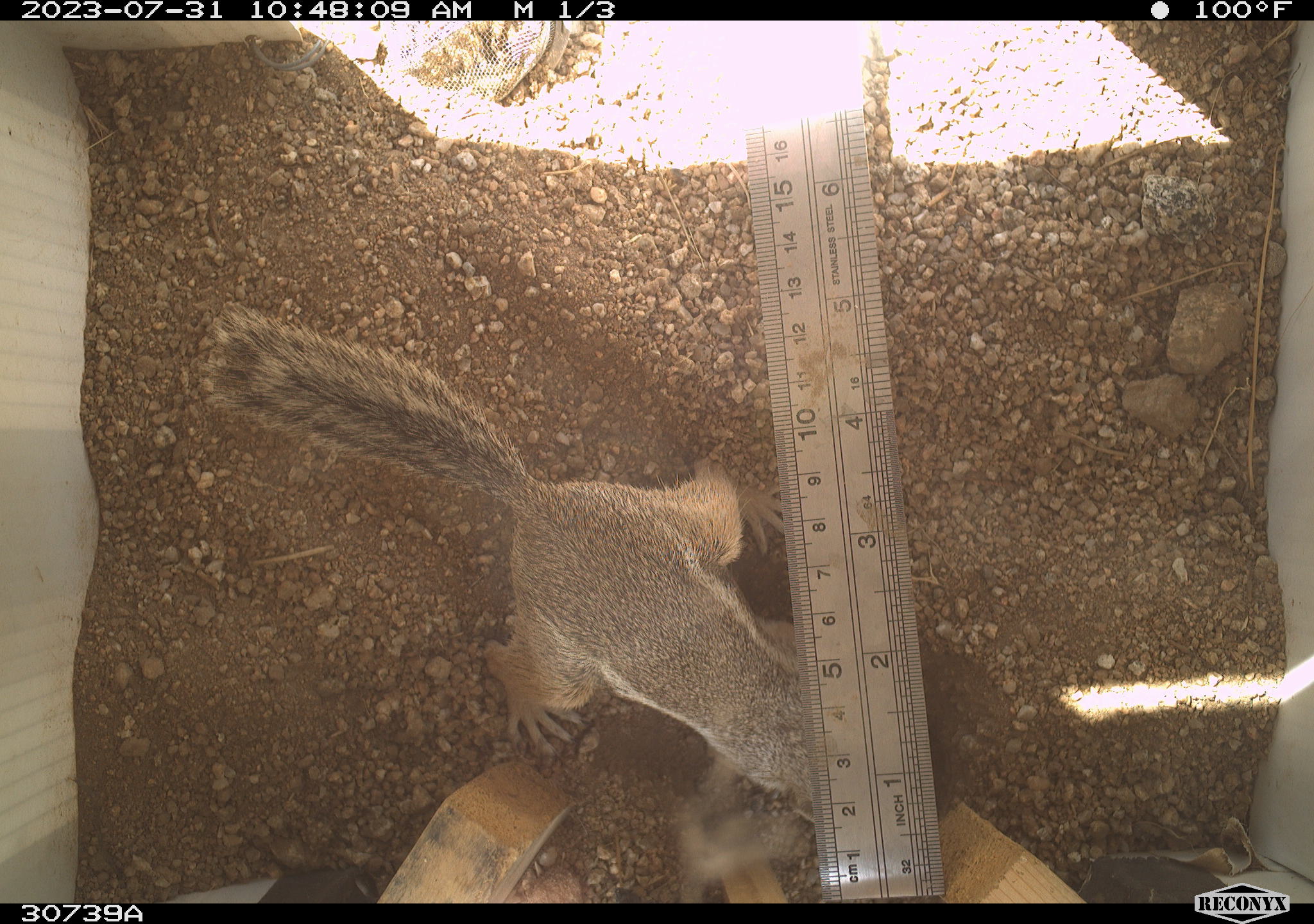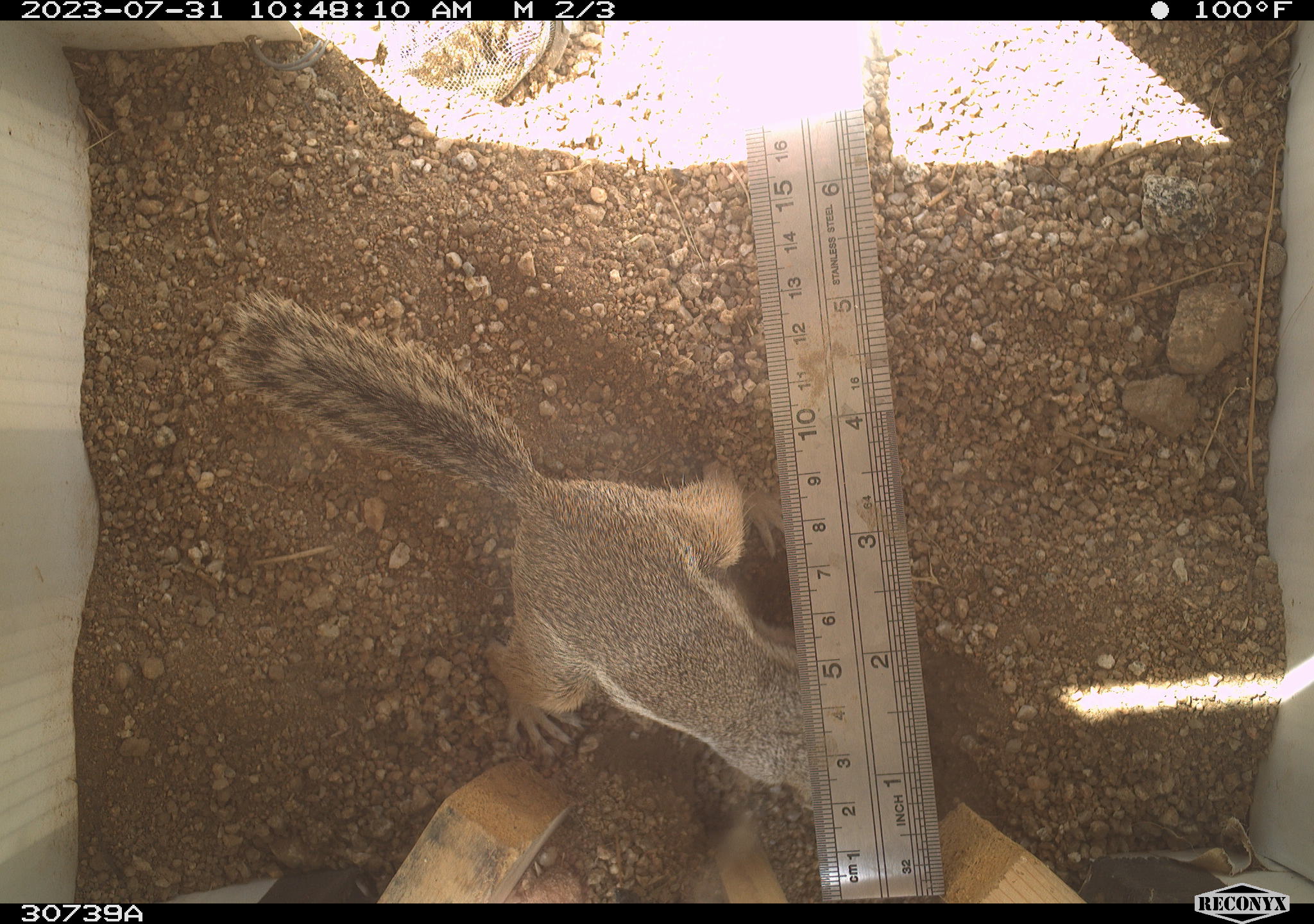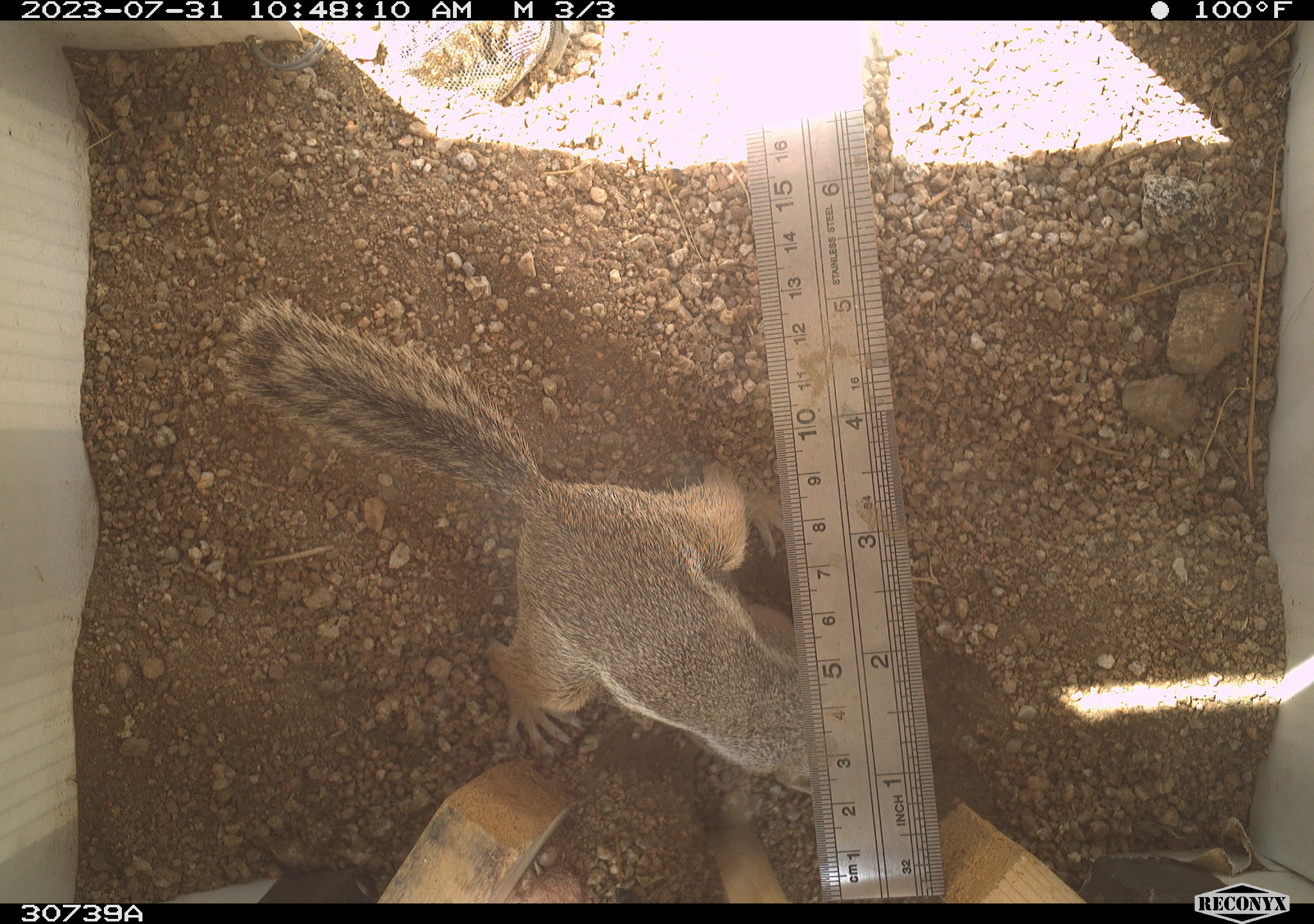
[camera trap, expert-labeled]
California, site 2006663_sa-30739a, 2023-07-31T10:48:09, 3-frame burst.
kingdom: Animalia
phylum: Chordata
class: Mammalia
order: Rodentia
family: Sciuridae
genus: Ammospermophilus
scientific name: Ammospermophilus leucurus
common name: white-tailed antelope squirrel